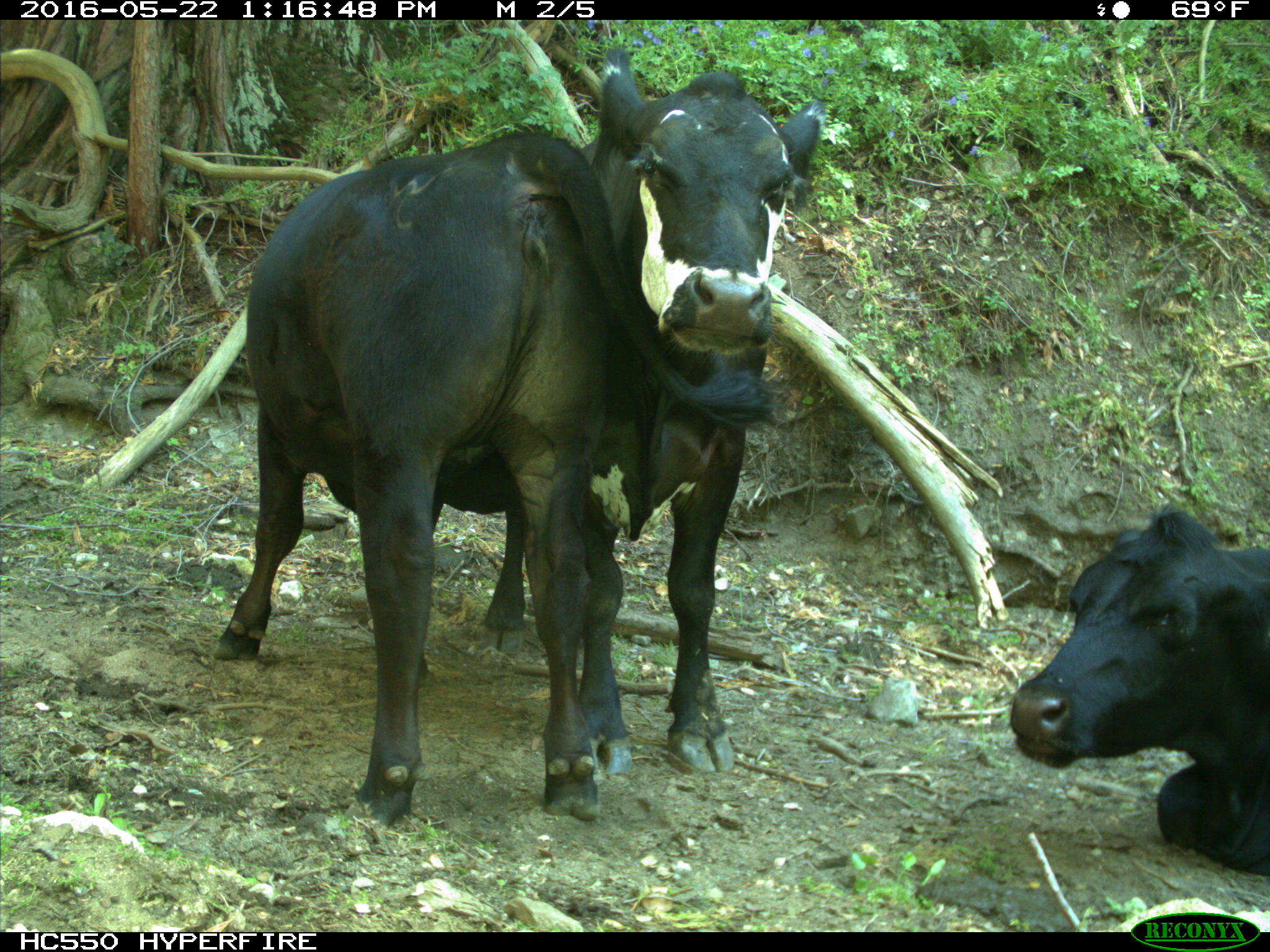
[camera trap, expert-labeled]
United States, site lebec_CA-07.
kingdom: Animalia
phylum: Chordata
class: Mammalia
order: Artiodactyla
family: Bovidae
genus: Bos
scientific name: Bos taurus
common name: domestic cow